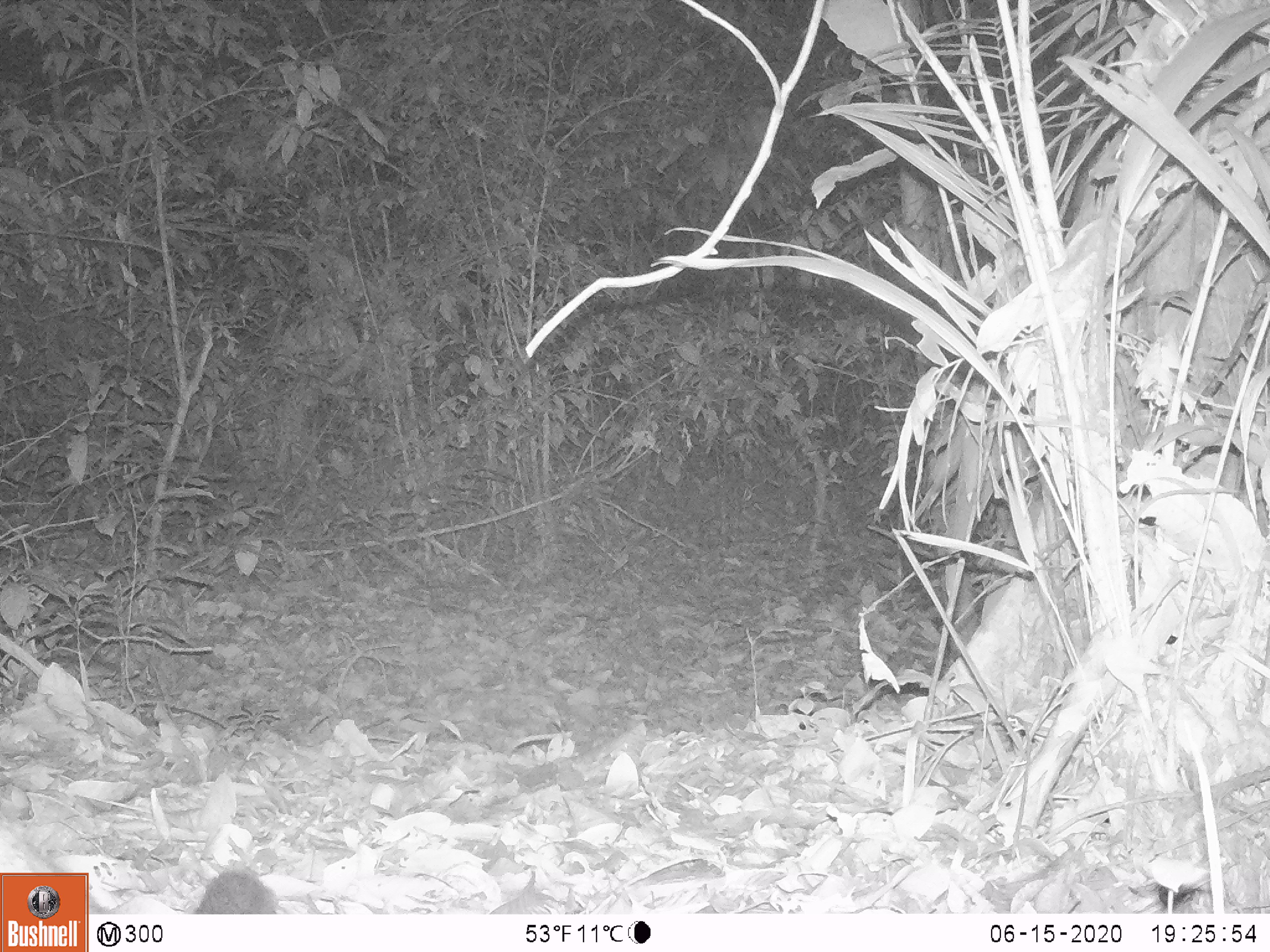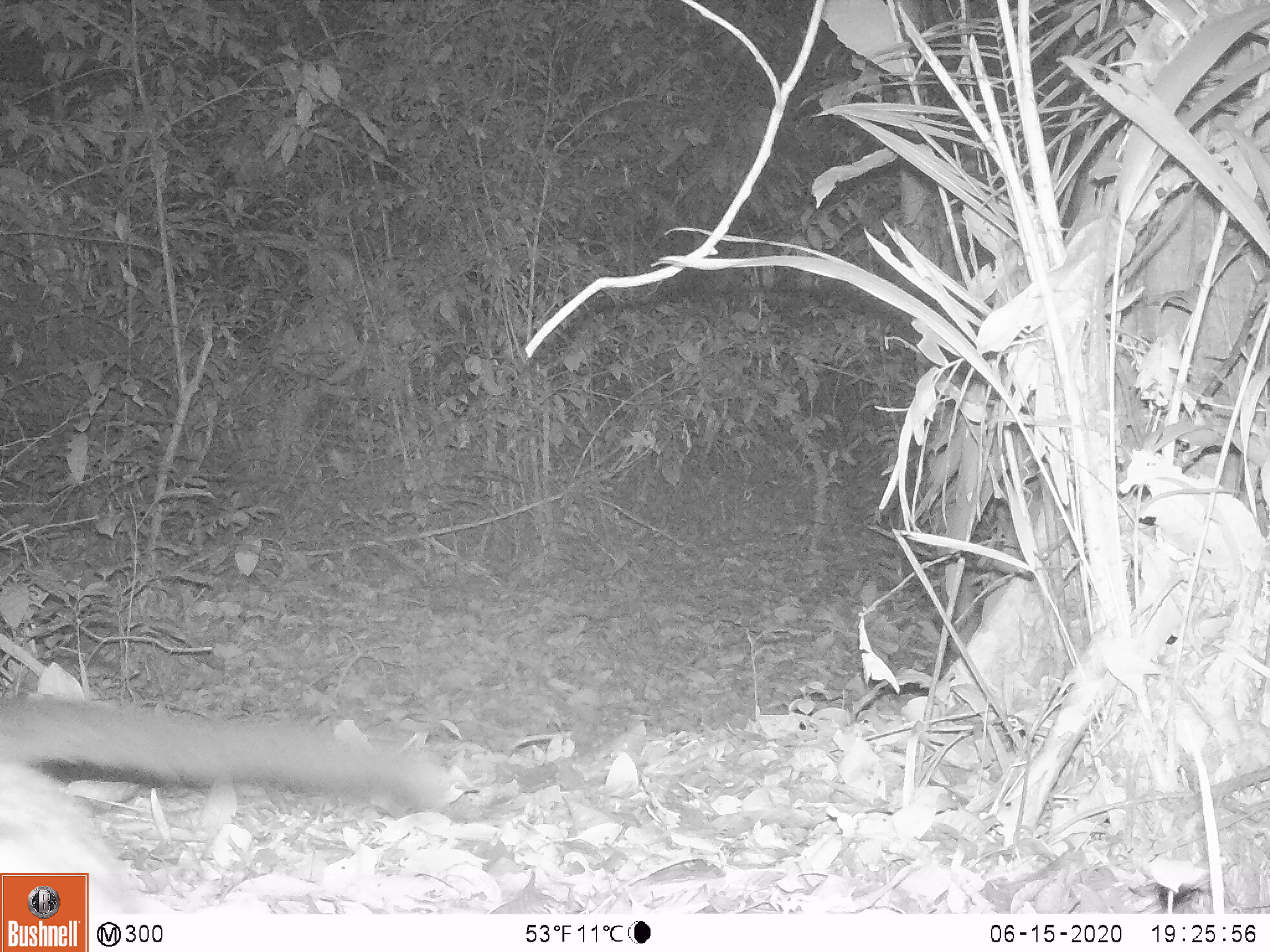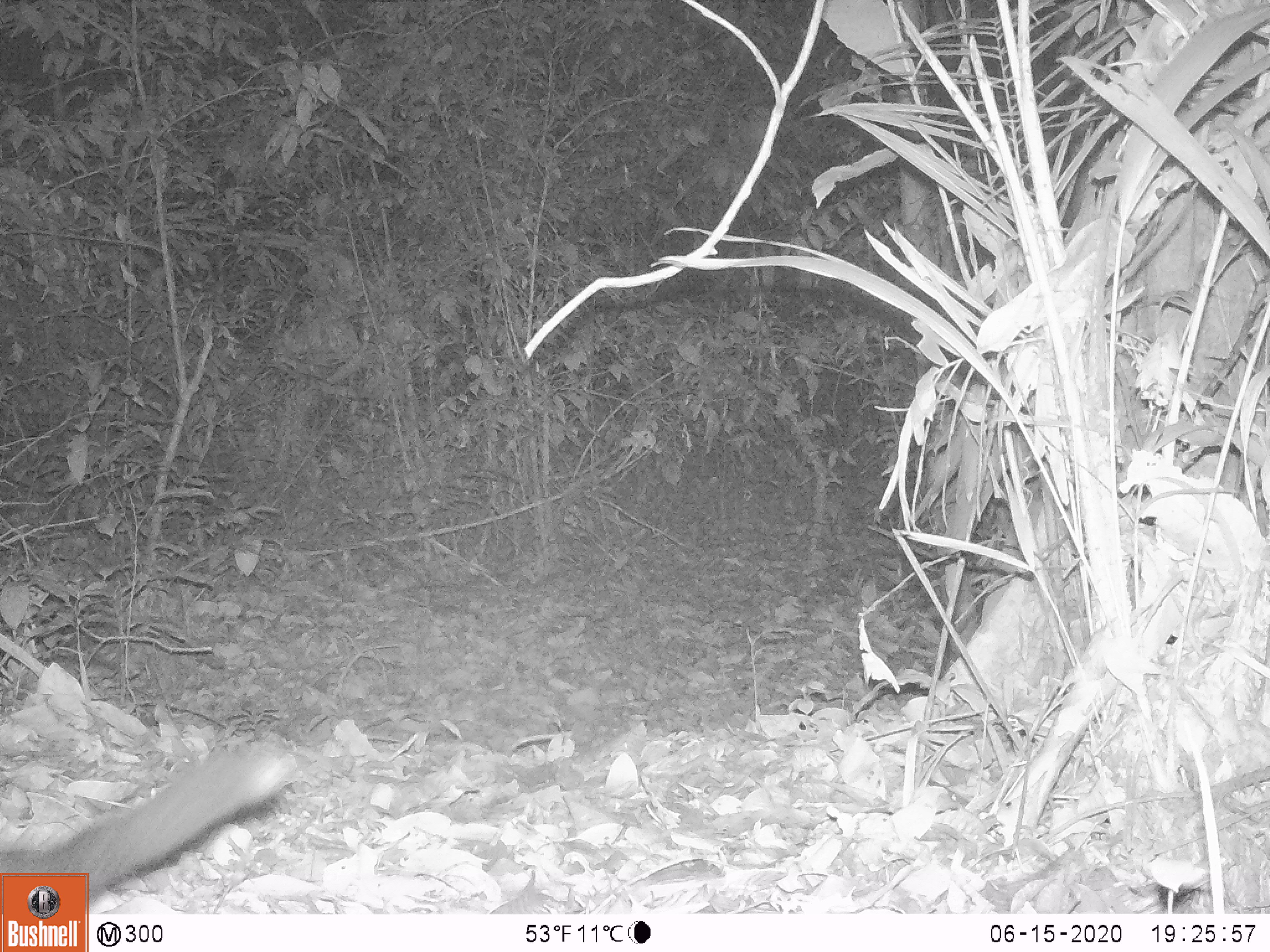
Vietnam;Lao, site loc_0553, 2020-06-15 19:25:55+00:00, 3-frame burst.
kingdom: Animalia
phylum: Chordata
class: Mammalia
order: Carnivora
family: Viverridae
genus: Paguma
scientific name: Paguma larvata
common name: masked palm civet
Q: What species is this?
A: Masked palm civet (Paguma larvata).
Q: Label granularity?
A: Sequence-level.